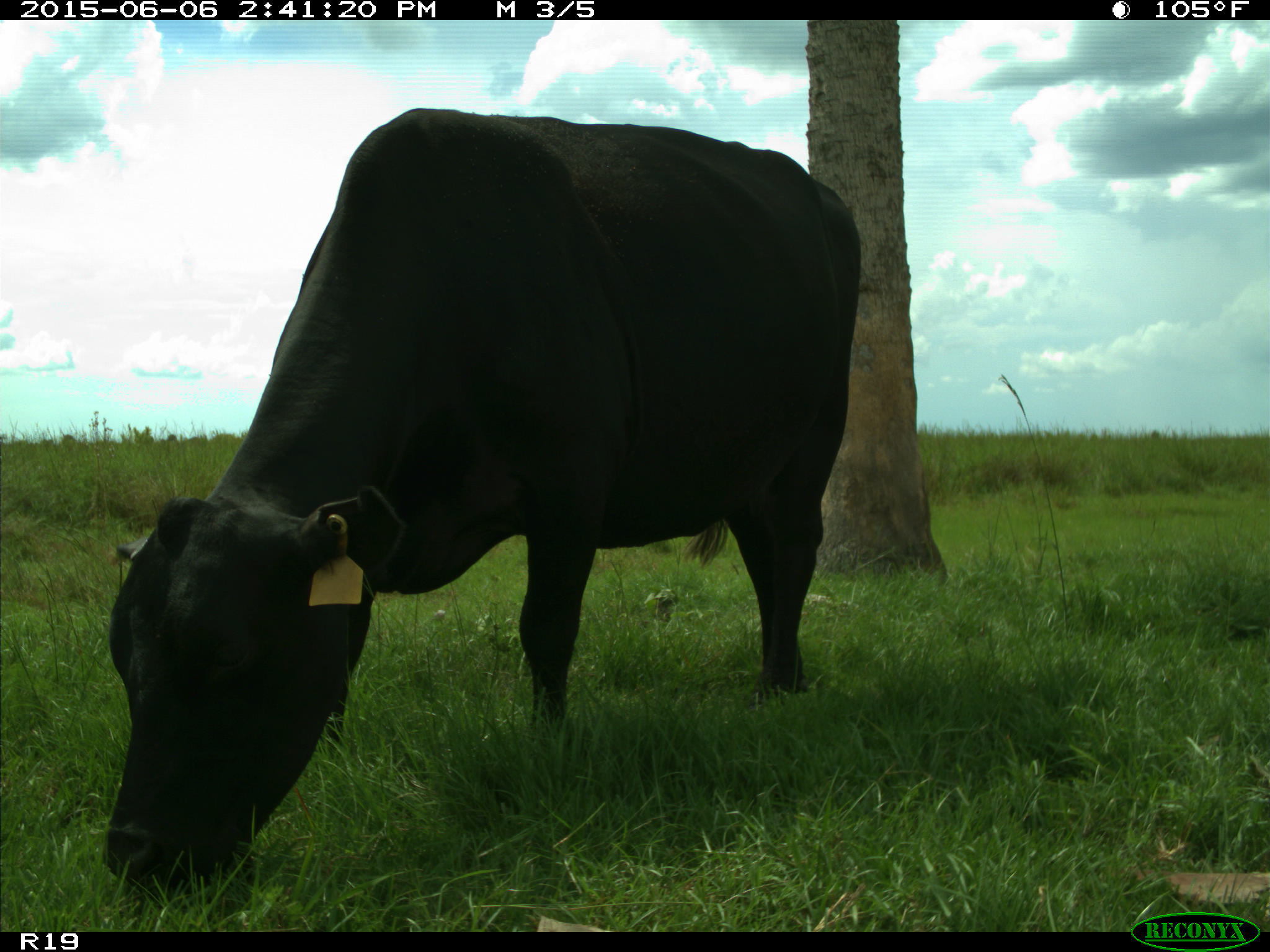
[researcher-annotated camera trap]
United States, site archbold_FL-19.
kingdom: Animalia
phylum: Chordata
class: Mammalia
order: Artiodactyla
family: Bovidae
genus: Bos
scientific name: Bos taurus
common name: domestic cow